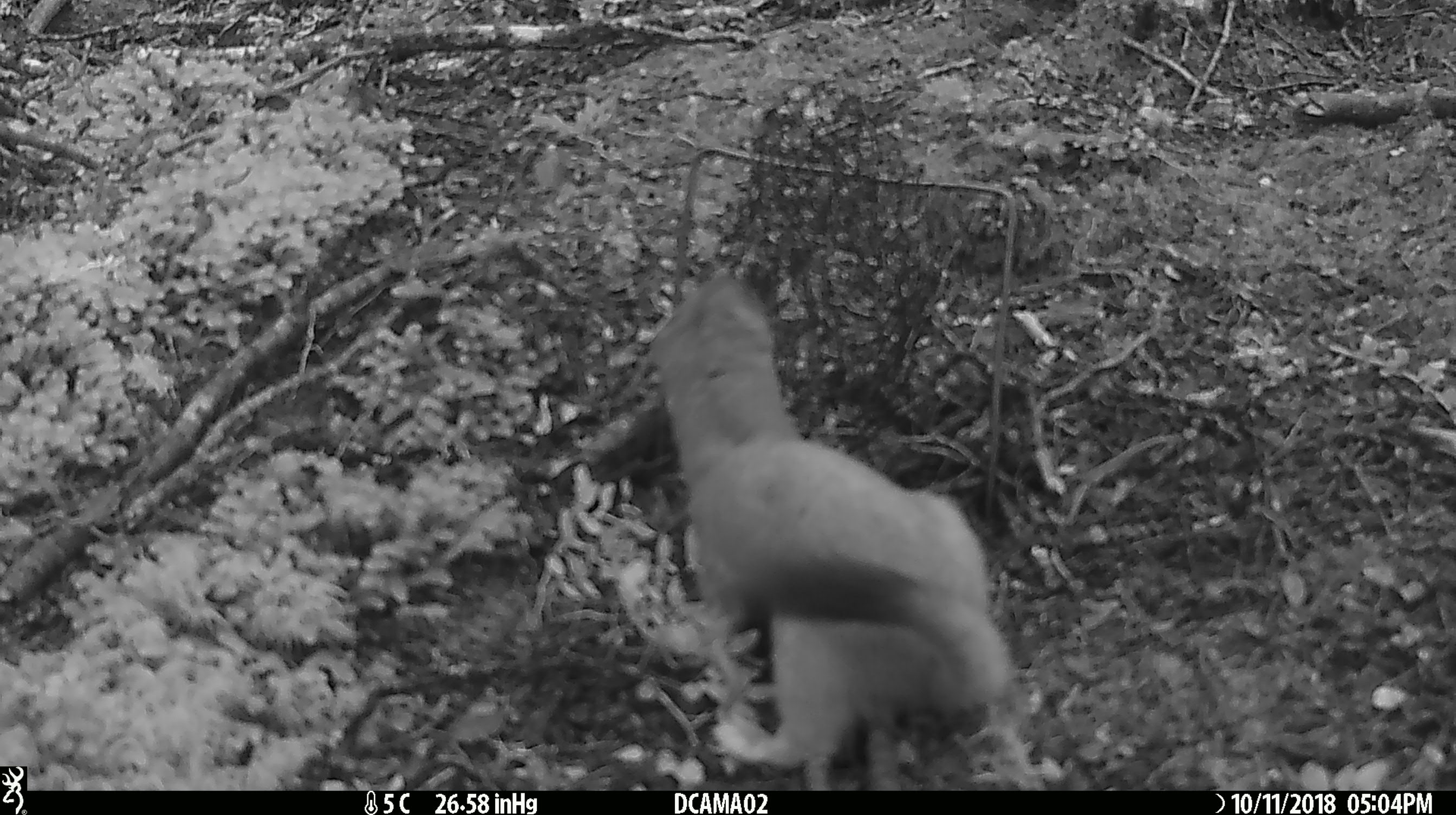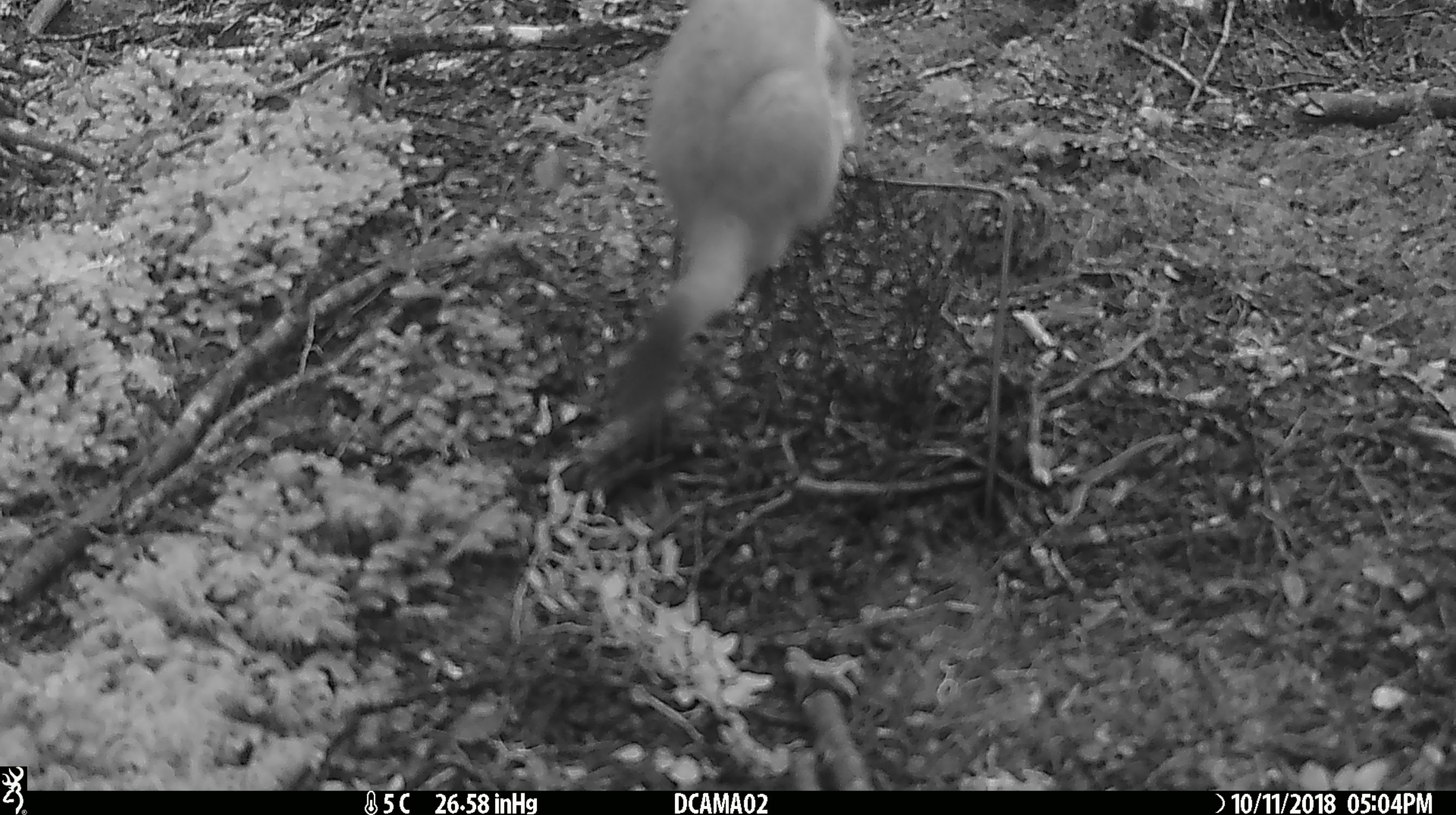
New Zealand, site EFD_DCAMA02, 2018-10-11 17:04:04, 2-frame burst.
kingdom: Animalia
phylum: Chordata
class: Mammalia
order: Carnivora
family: Mustelidae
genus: Mustela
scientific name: Mustela erminea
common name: stoat